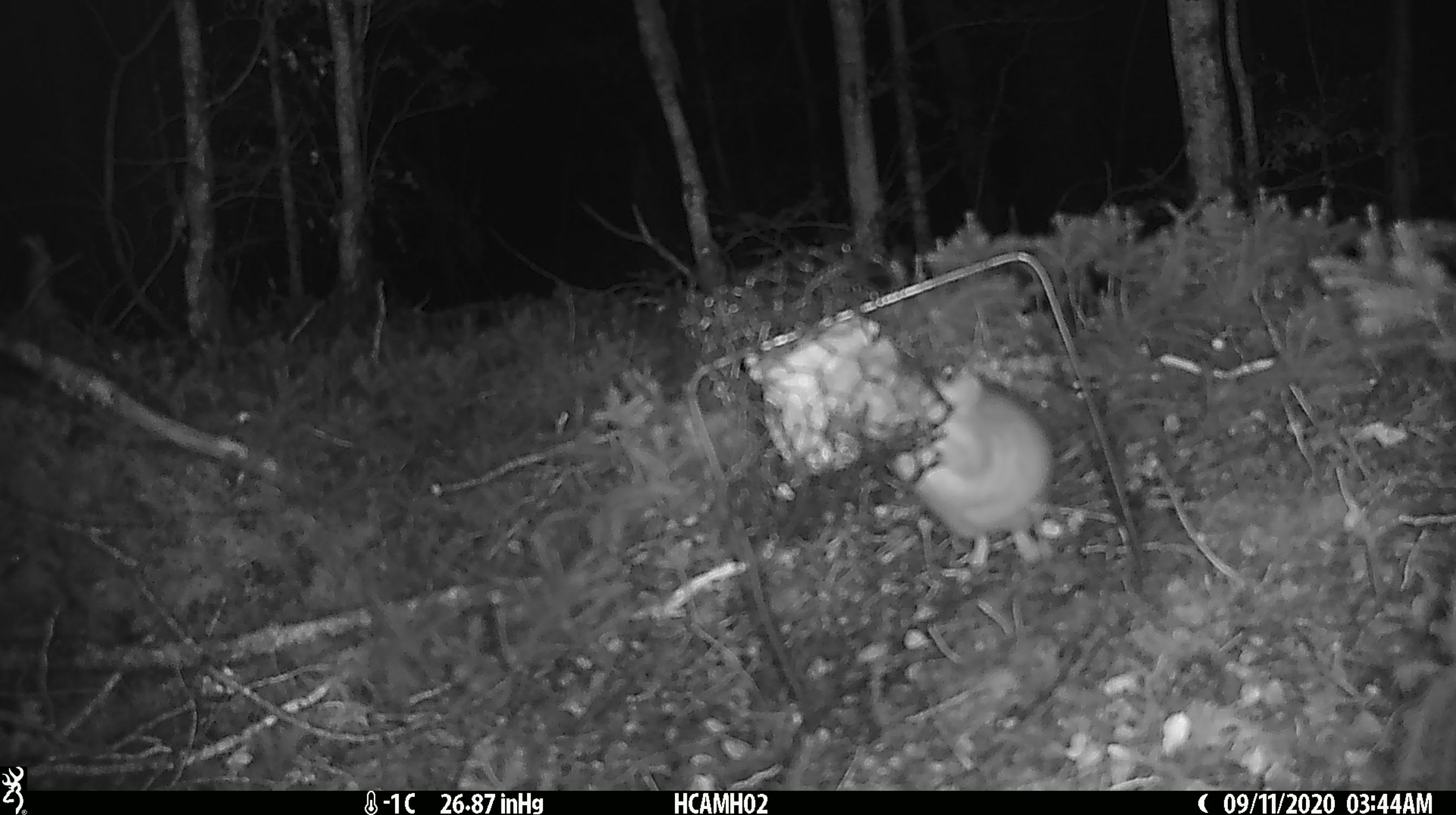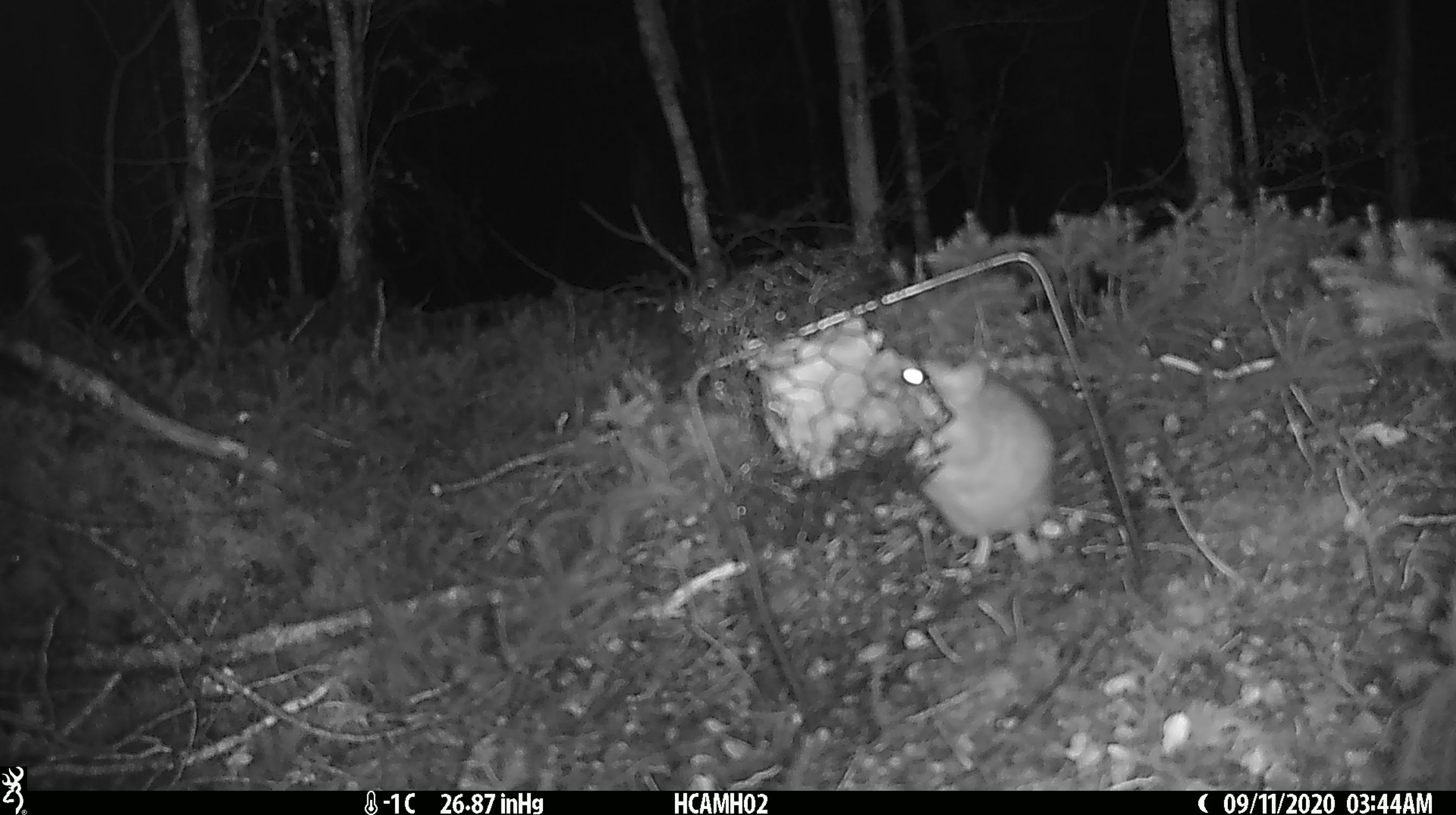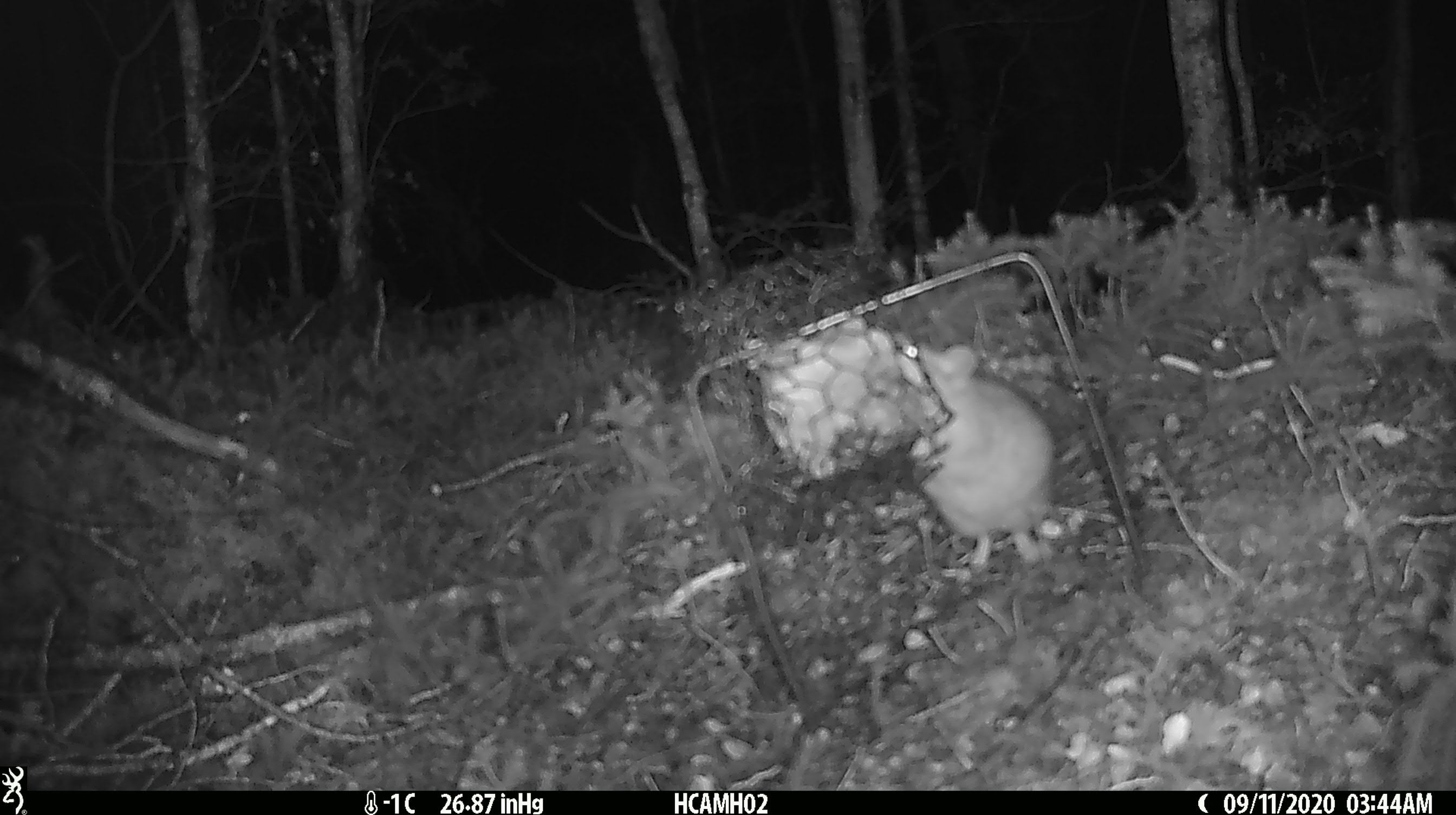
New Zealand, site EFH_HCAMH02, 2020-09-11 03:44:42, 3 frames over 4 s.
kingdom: Animalia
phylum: Chordata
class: Mammalia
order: Rodentia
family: Muridae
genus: Rattus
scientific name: Rattus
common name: rat